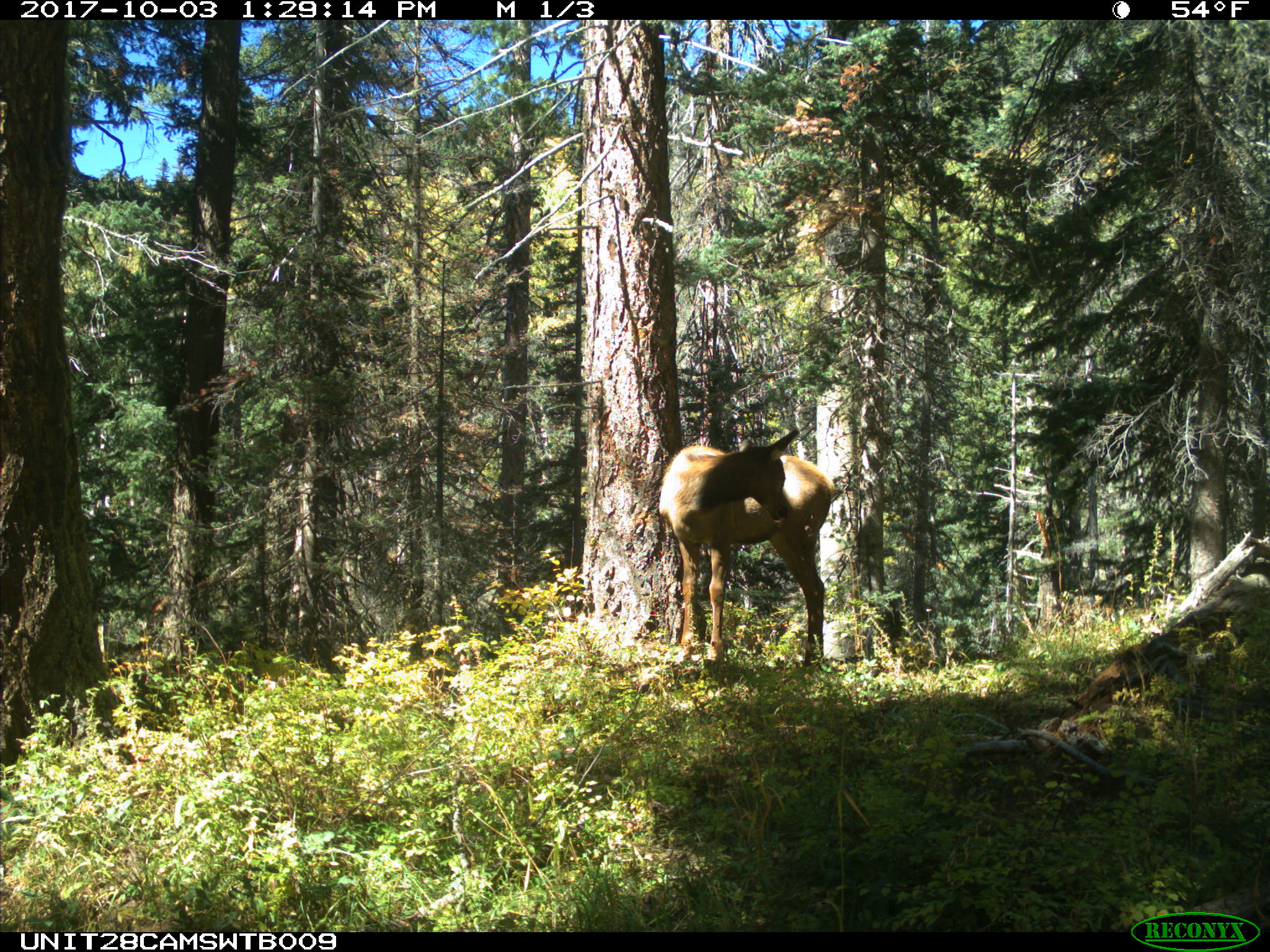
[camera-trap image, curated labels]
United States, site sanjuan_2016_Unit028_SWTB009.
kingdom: Animalia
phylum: Chordata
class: Mammalia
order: Artiodactyla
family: Cervidae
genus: Cervus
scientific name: Cervus elaphus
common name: red deer